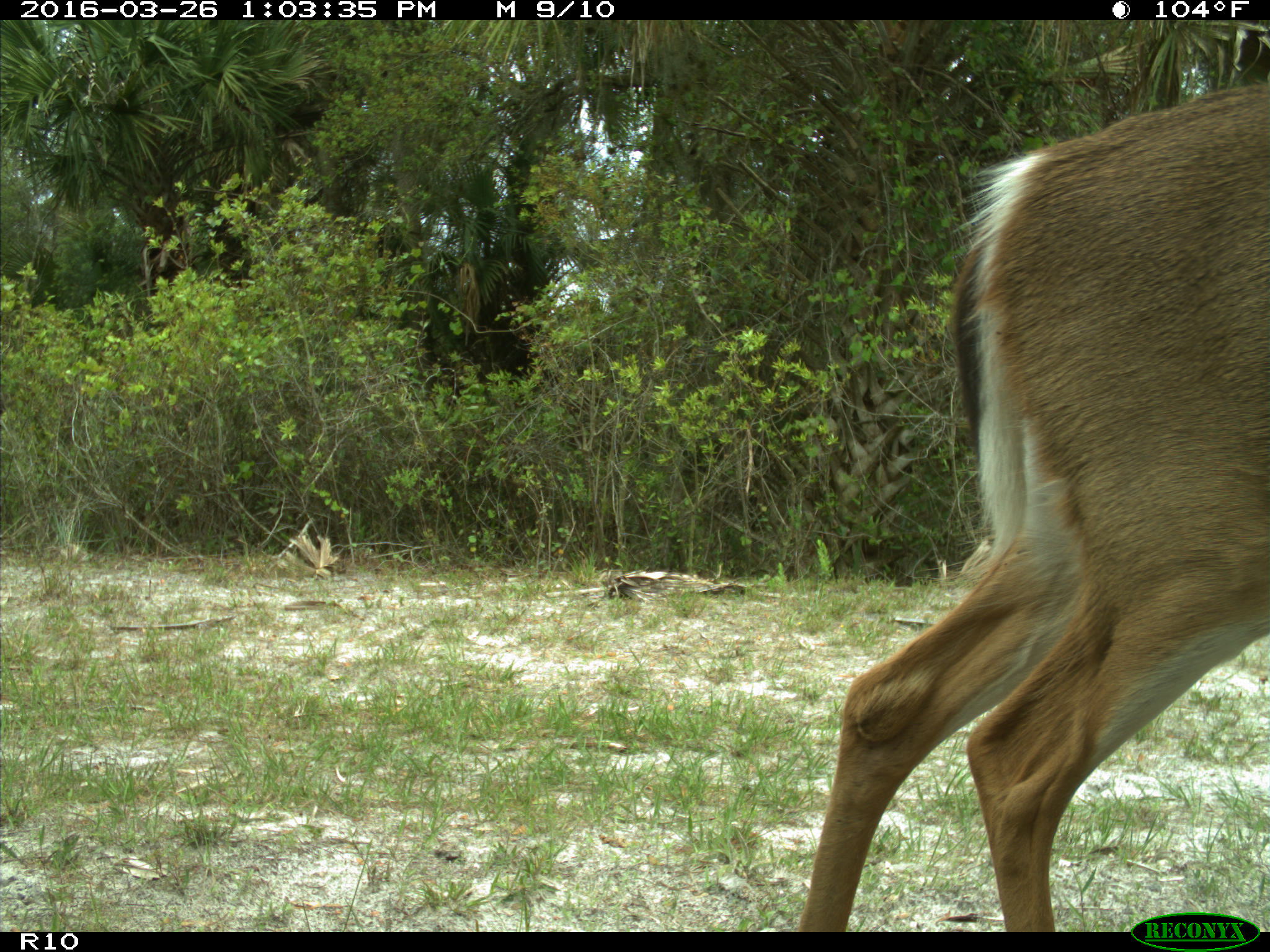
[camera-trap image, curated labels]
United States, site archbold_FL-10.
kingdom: Animalia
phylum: Chordata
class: Mammalia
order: Artiodactyla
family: Cervidae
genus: Odocoileus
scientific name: Odocoileus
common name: deer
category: unidentified deer